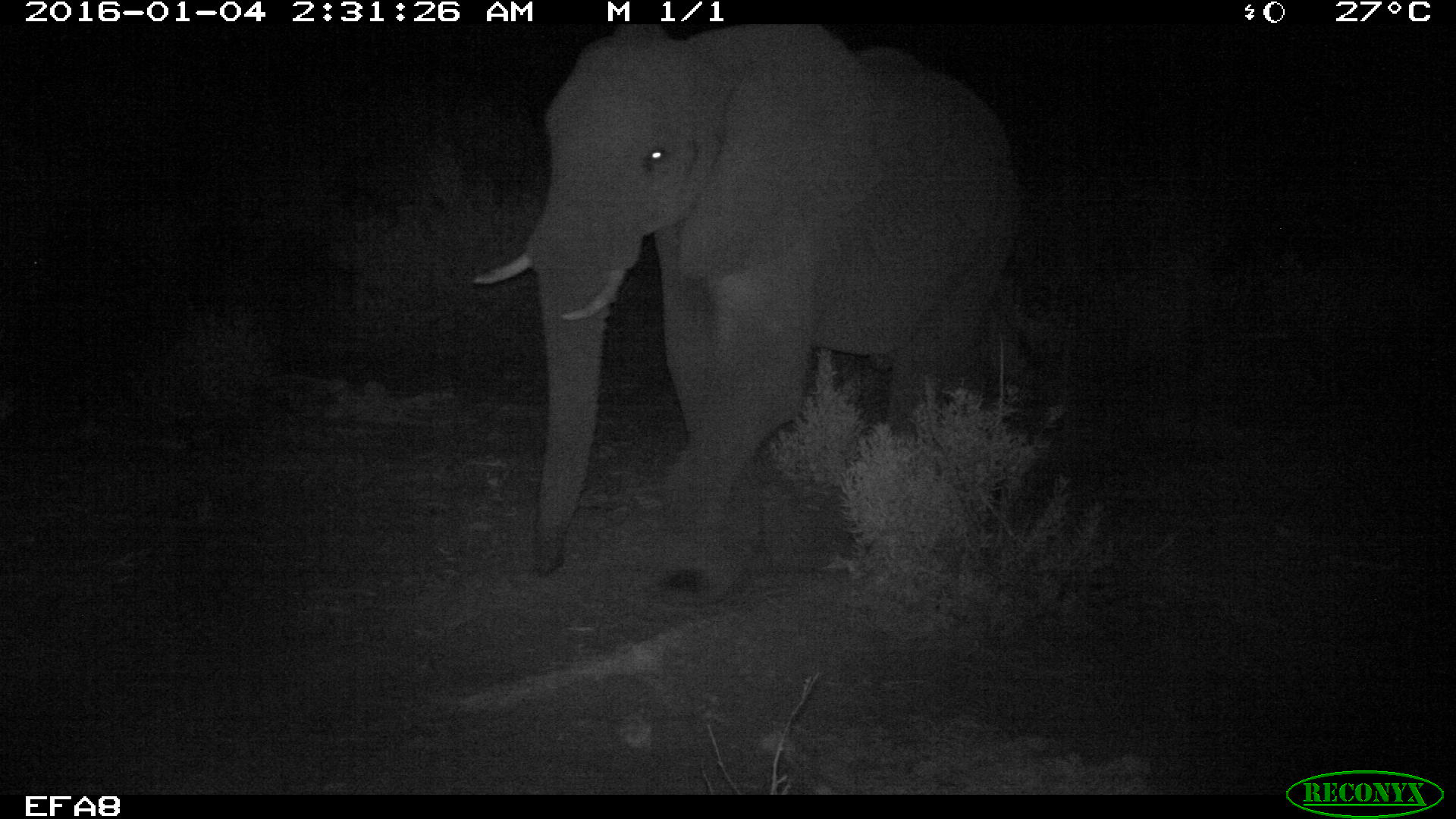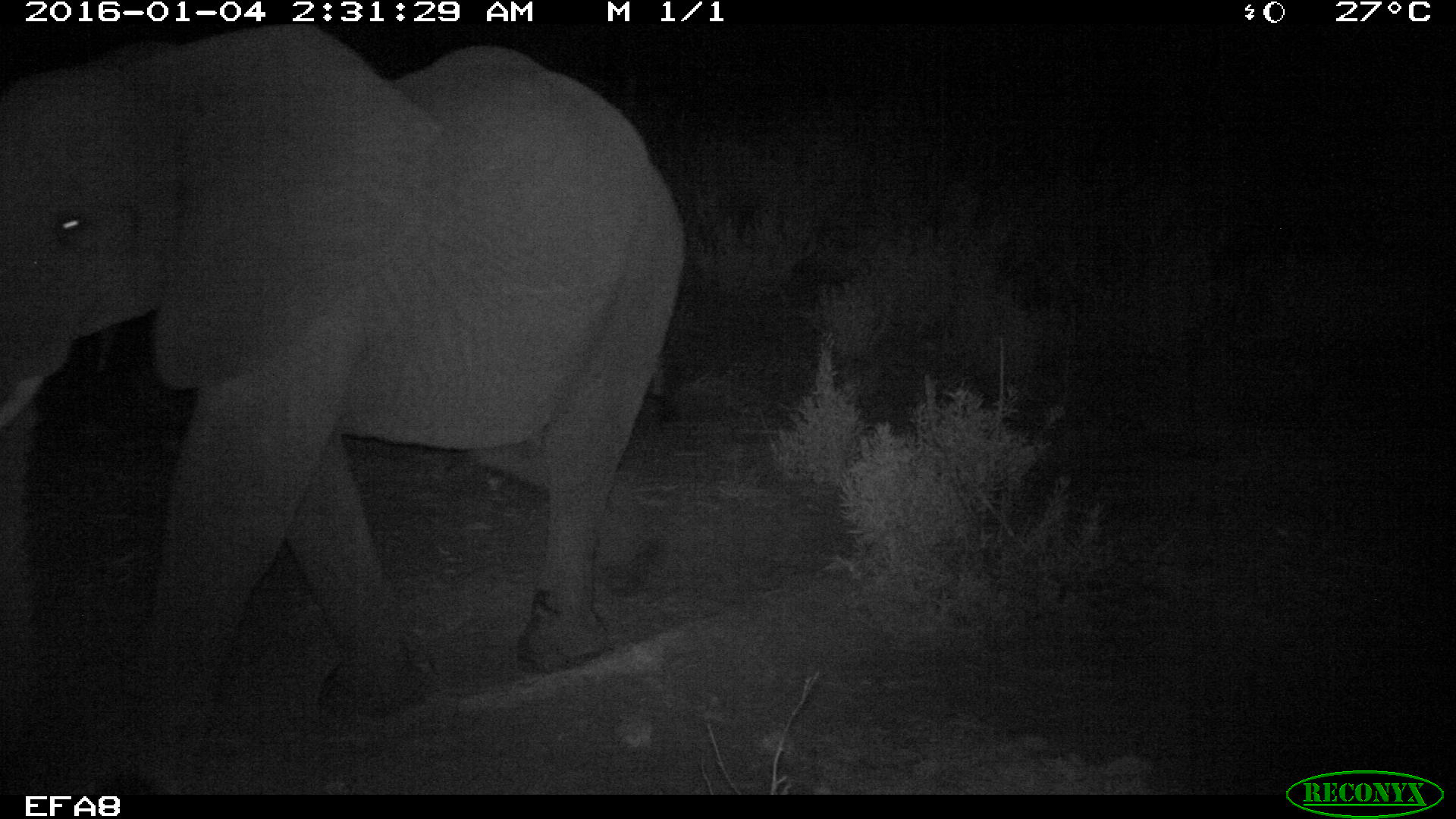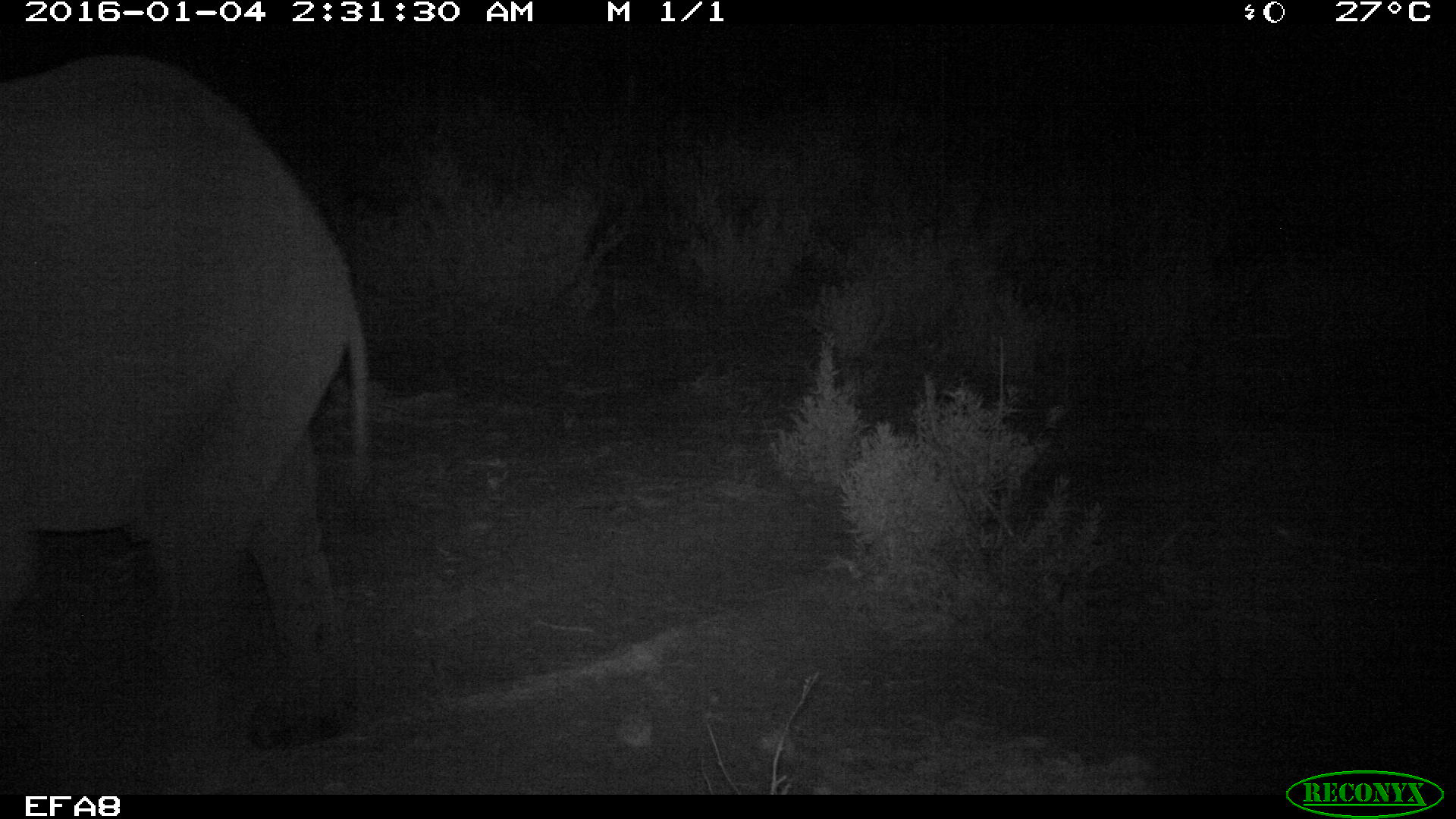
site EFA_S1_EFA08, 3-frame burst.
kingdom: Animalia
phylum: Chordata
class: Mammalia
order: Proboscidea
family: Elephantidae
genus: Loxodonta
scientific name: Loxodonta africana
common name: african bush elephant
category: elephant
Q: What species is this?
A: Elephant (african bush elephant) (Loxodonta africana).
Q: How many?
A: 1.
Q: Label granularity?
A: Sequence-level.